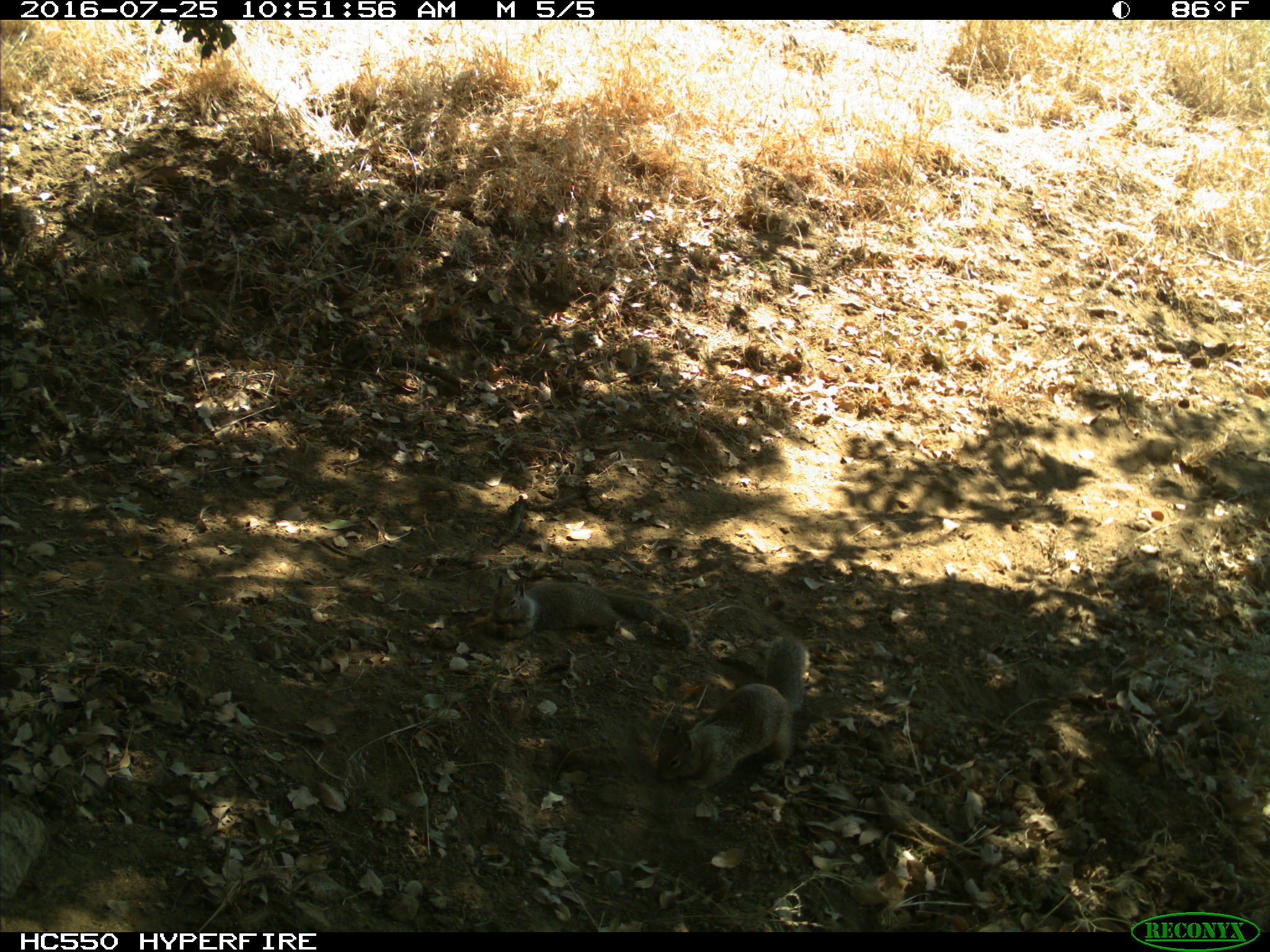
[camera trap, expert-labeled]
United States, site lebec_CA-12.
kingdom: Animalia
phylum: Chordata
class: Mammalia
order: Rodentia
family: Sciuridae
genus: Otospermophilus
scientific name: Otospermophilus beecheyi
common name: california ground squirrel